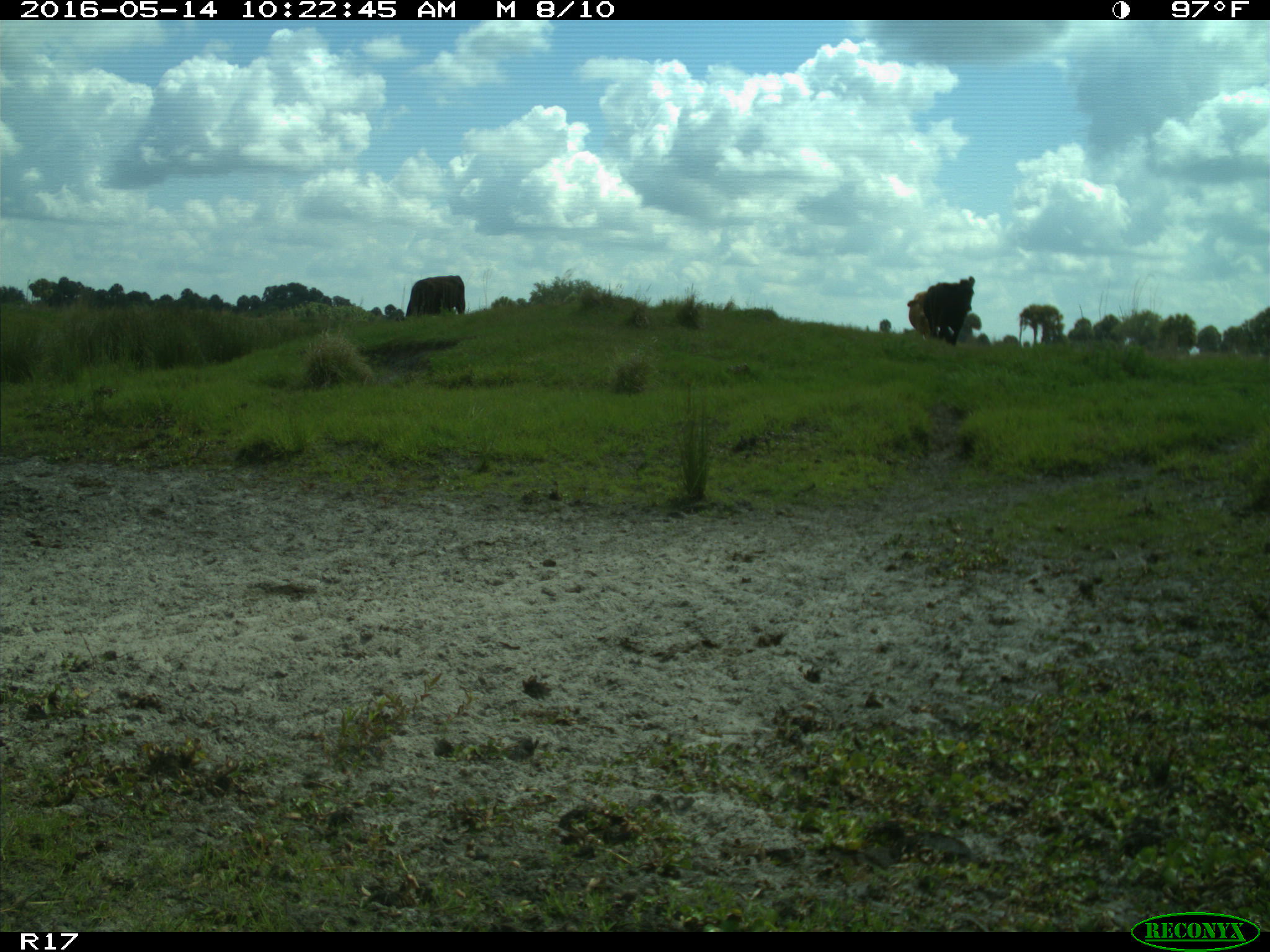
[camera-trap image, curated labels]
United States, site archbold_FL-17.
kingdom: Animalia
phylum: Chordata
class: Mammalia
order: Artiodactyla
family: Bovidae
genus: Bos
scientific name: Bos taurus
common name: domestic cow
Bos taurus (domestic cow).